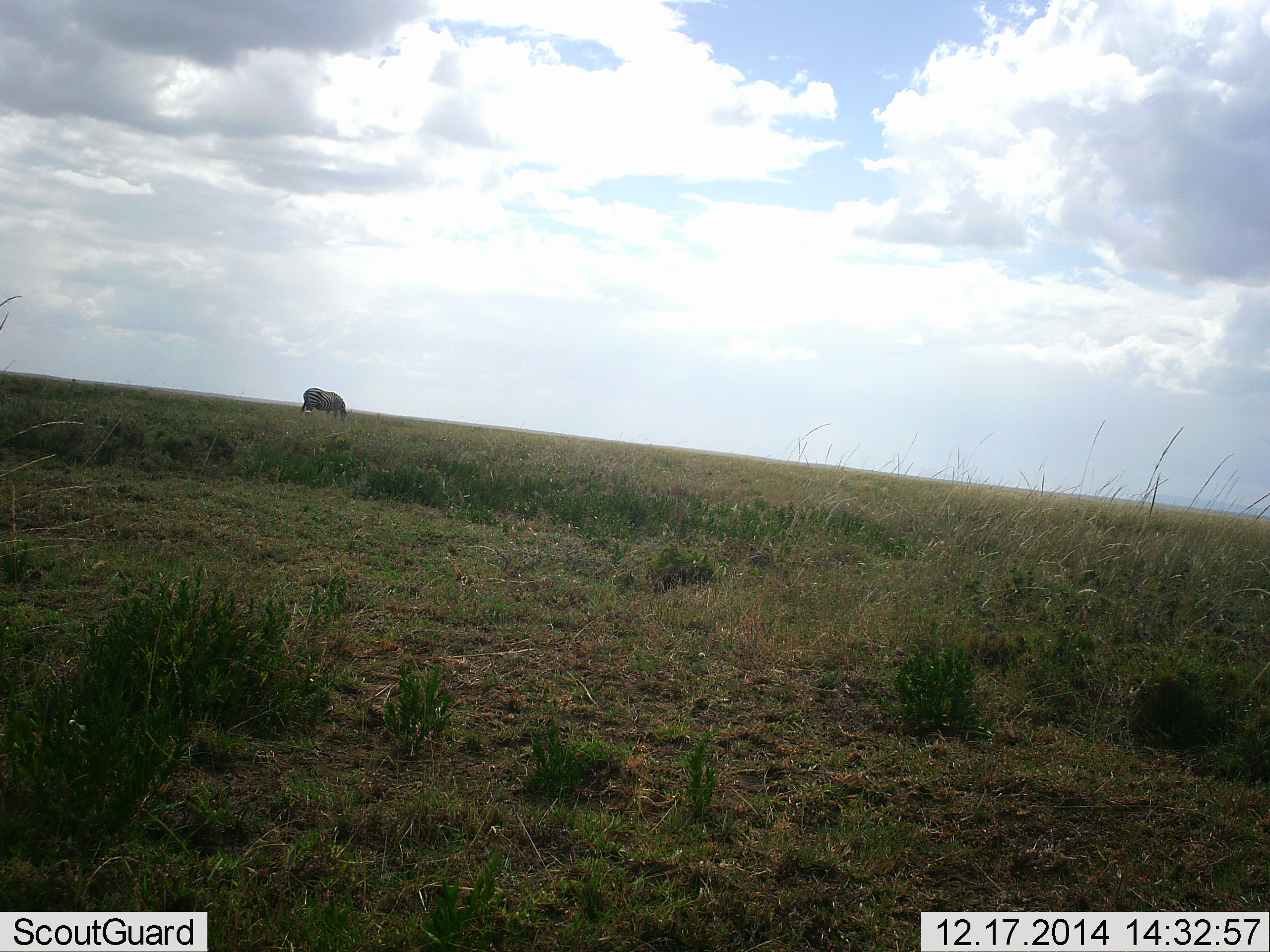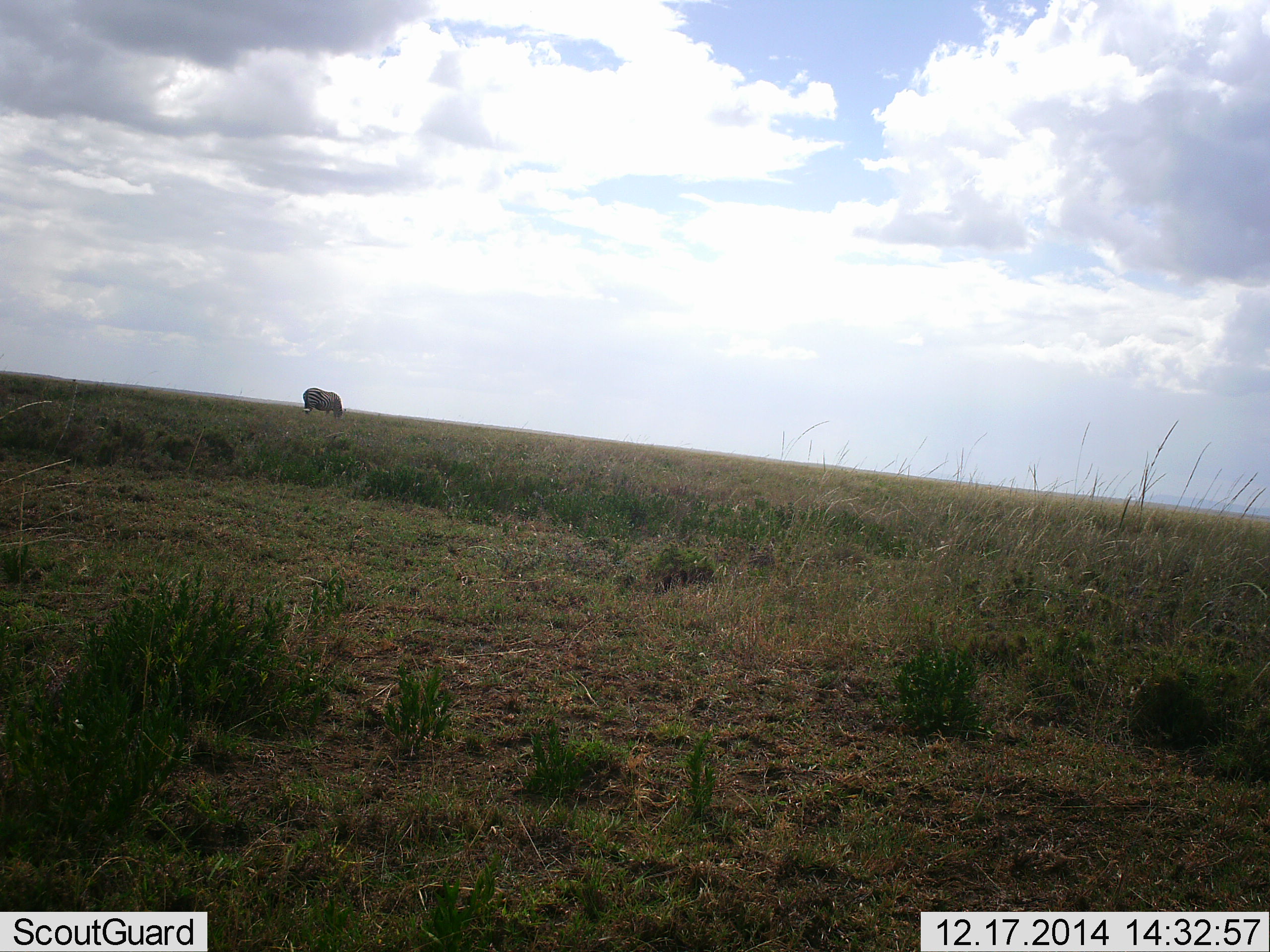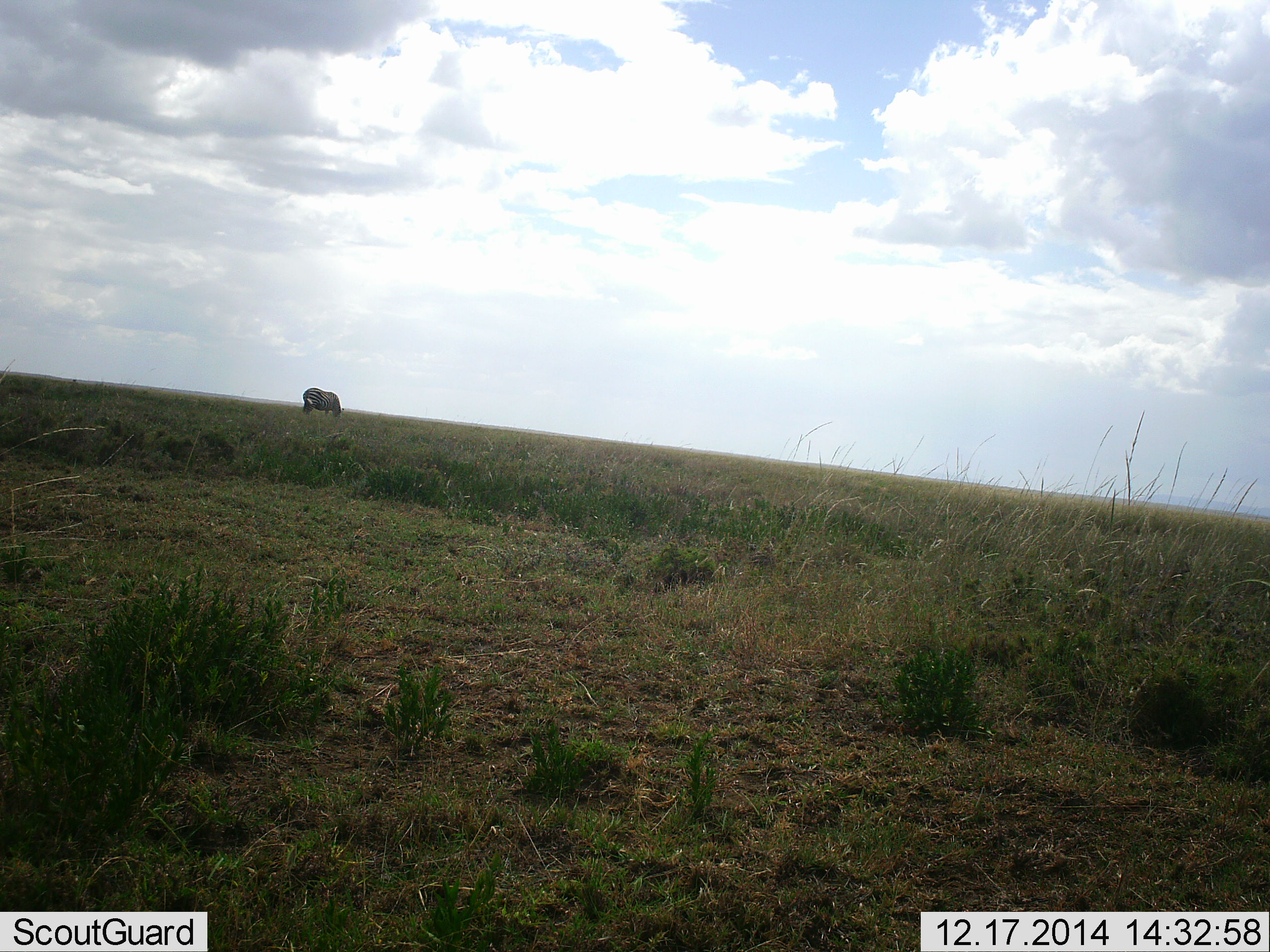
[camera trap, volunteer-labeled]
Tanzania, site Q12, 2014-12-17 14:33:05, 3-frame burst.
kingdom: Animalia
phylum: Chordata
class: Mammalia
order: Perissodactyla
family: Equidae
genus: Equus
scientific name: Equus quagga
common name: plains zebra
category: zebra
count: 1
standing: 25%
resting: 0%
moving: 0%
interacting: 0%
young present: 0%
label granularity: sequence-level